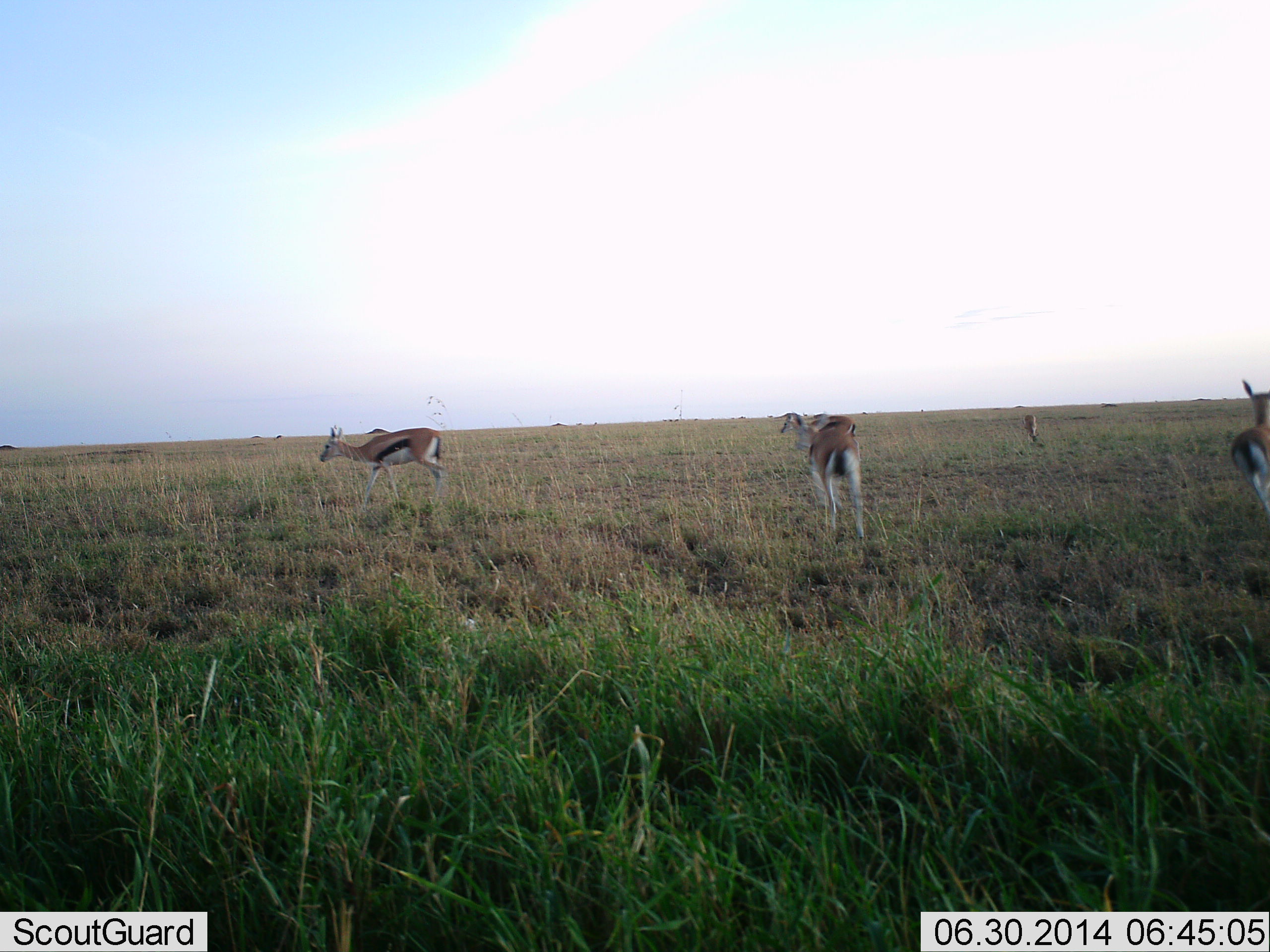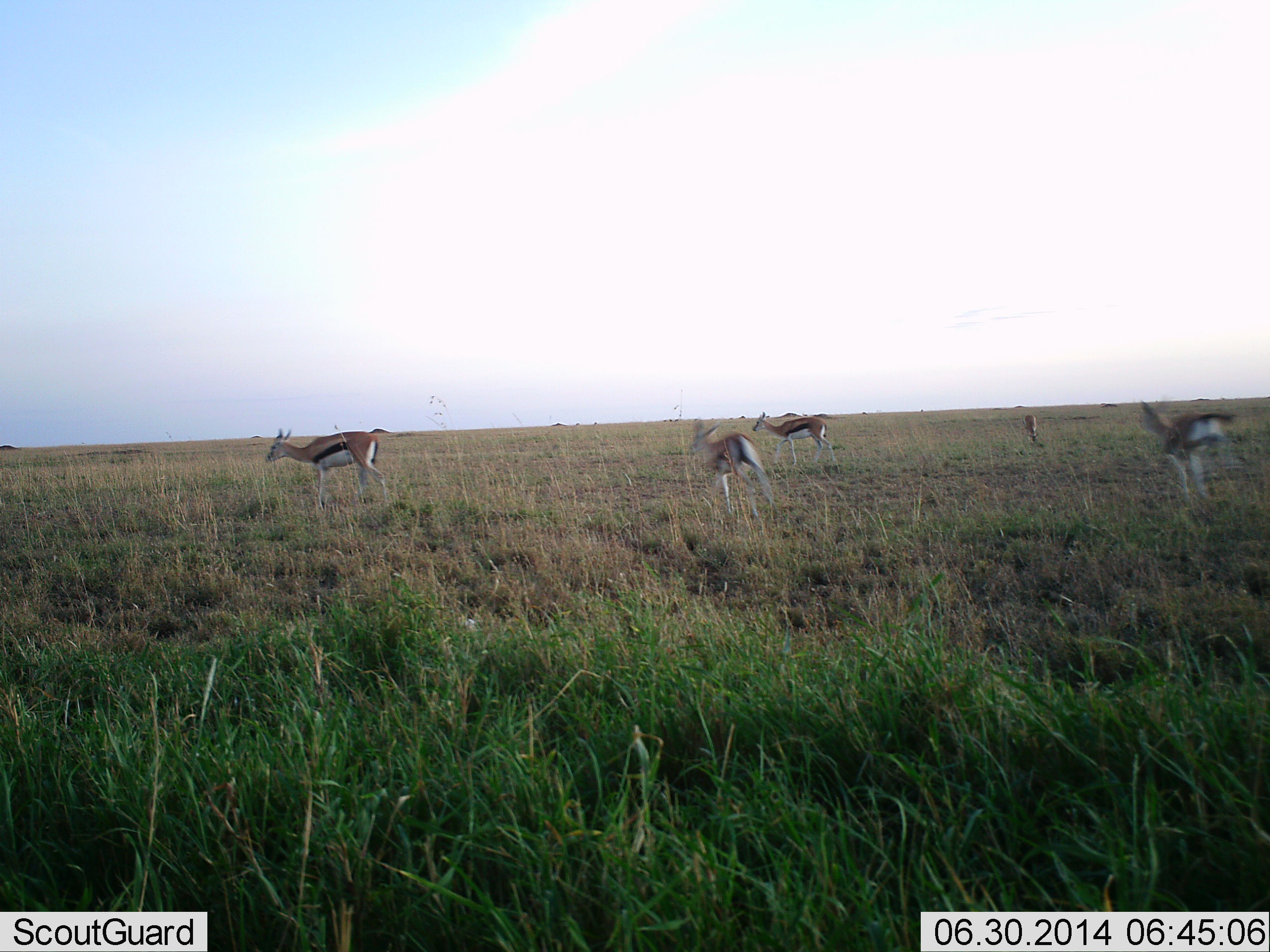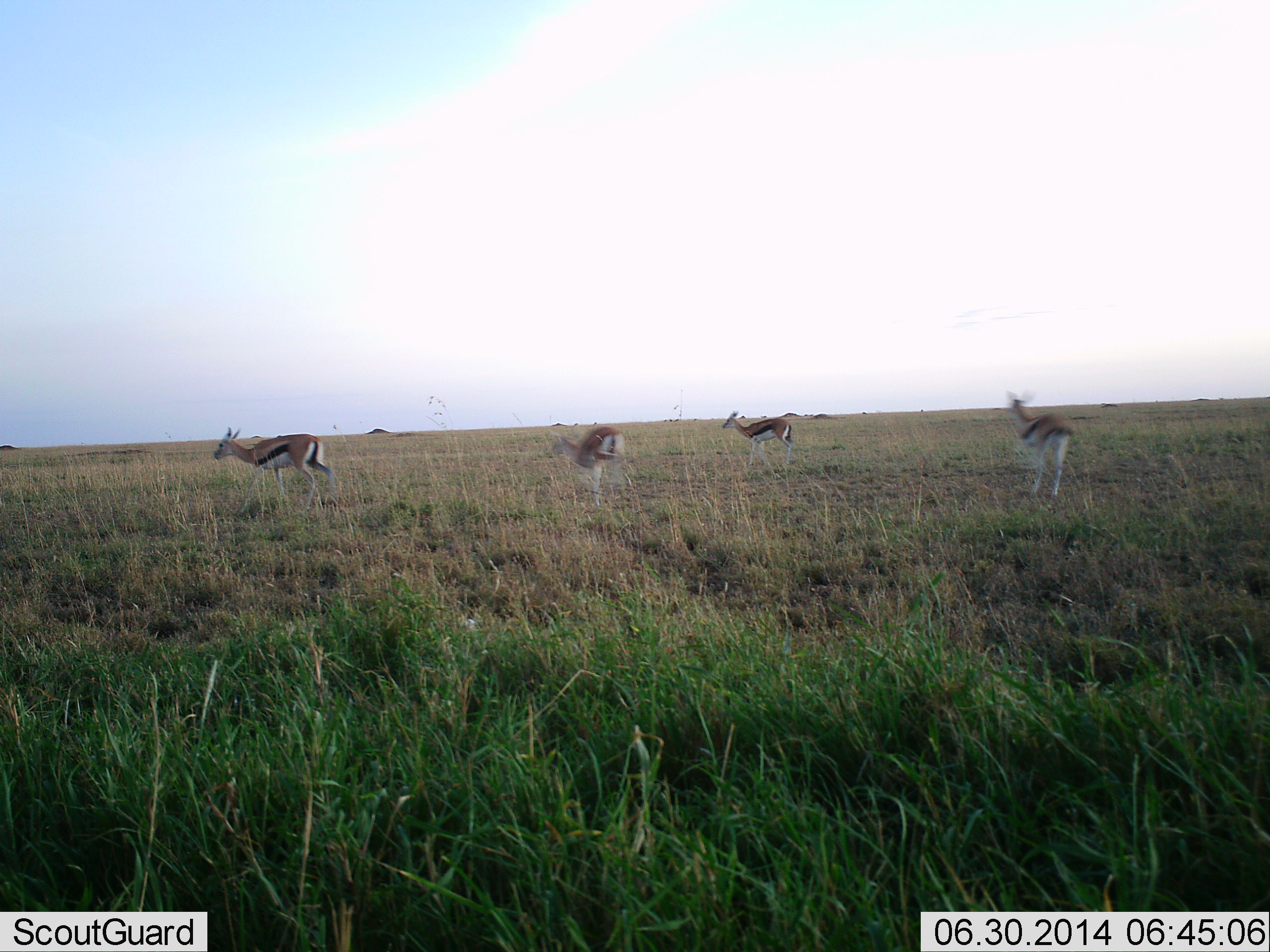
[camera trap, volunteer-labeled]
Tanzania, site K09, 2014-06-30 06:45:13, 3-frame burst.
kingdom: Animalia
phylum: Chordata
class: Mammalia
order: Artiodactyla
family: Bovidae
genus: Eudorcas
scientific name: Eudorcas thomsonii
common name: thomson's gazelle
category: gazellethomsons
Gazellethomsons (thomson's gazelle) (Eudorcas thomsonii), count 4. Behavior (volunteer vote fractions): standing 20%, resting 0%, moving 100%, interacting 0%. Young present (vote fraction): 0%. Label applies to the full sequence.